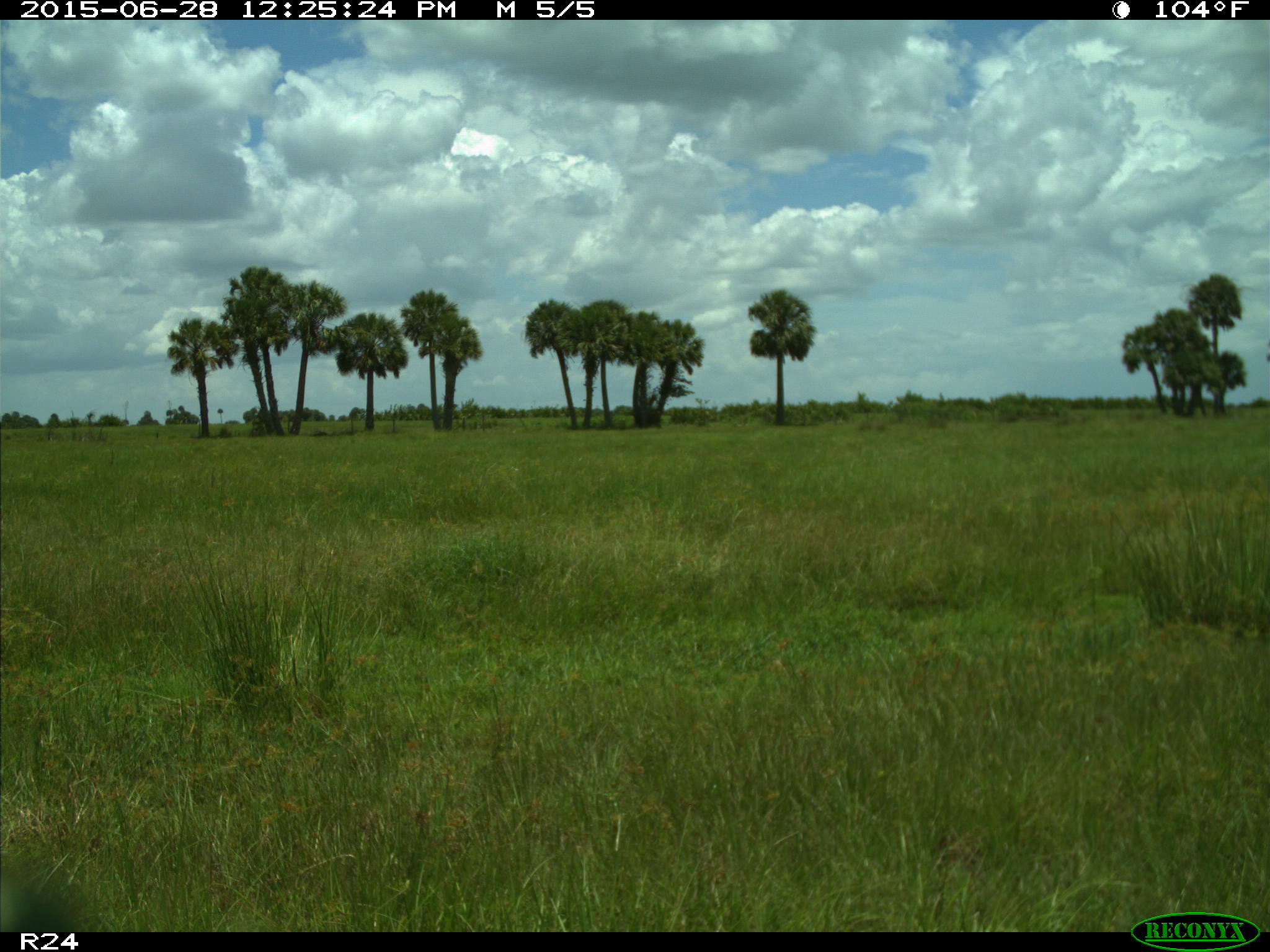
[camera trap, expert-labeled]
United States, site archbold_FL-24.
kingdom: Animalia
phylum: Chordata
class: Mammalia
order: Artiodactyla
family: Bovidae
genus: Bos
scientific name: Bos taurus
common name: domestic cow